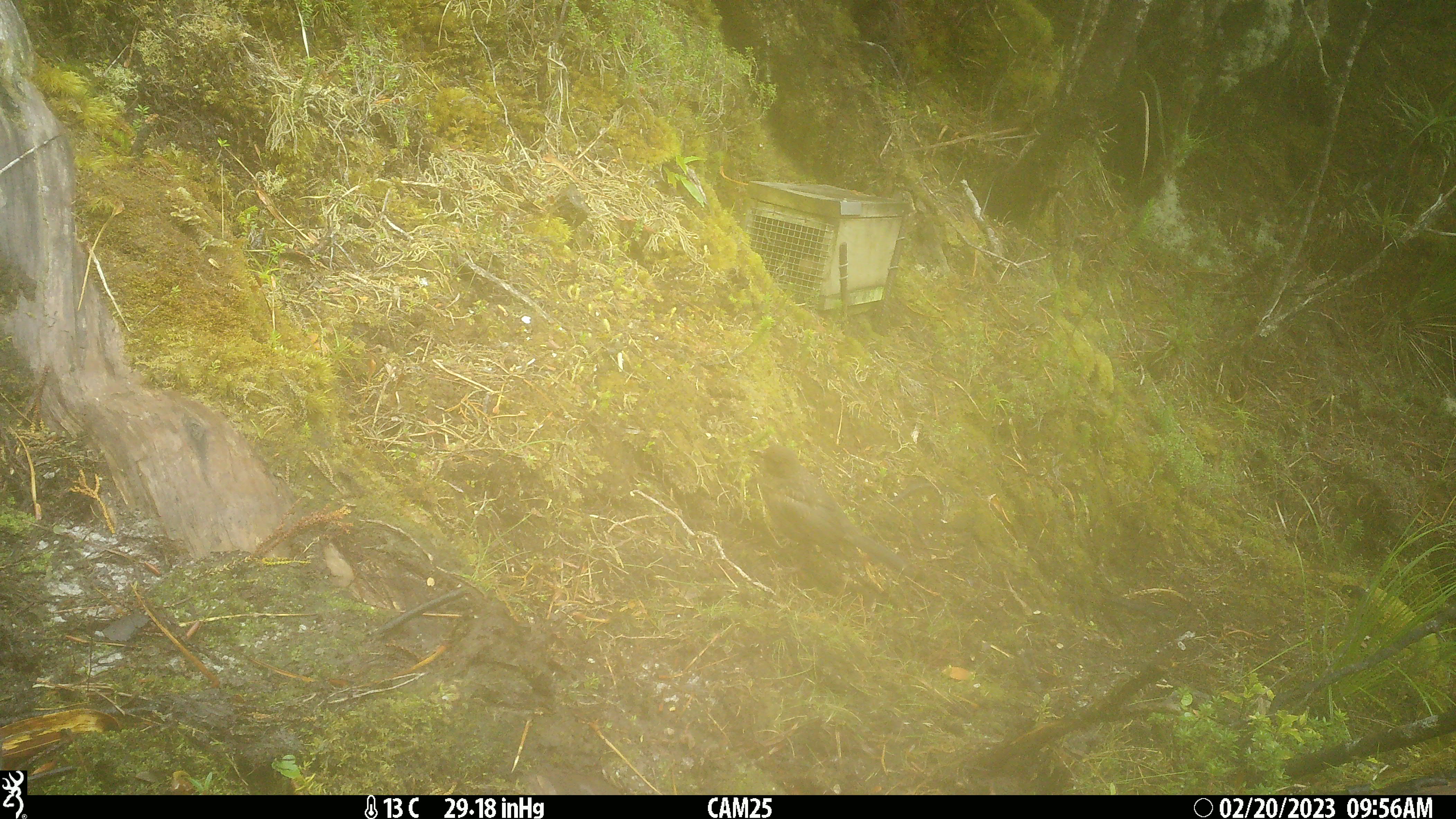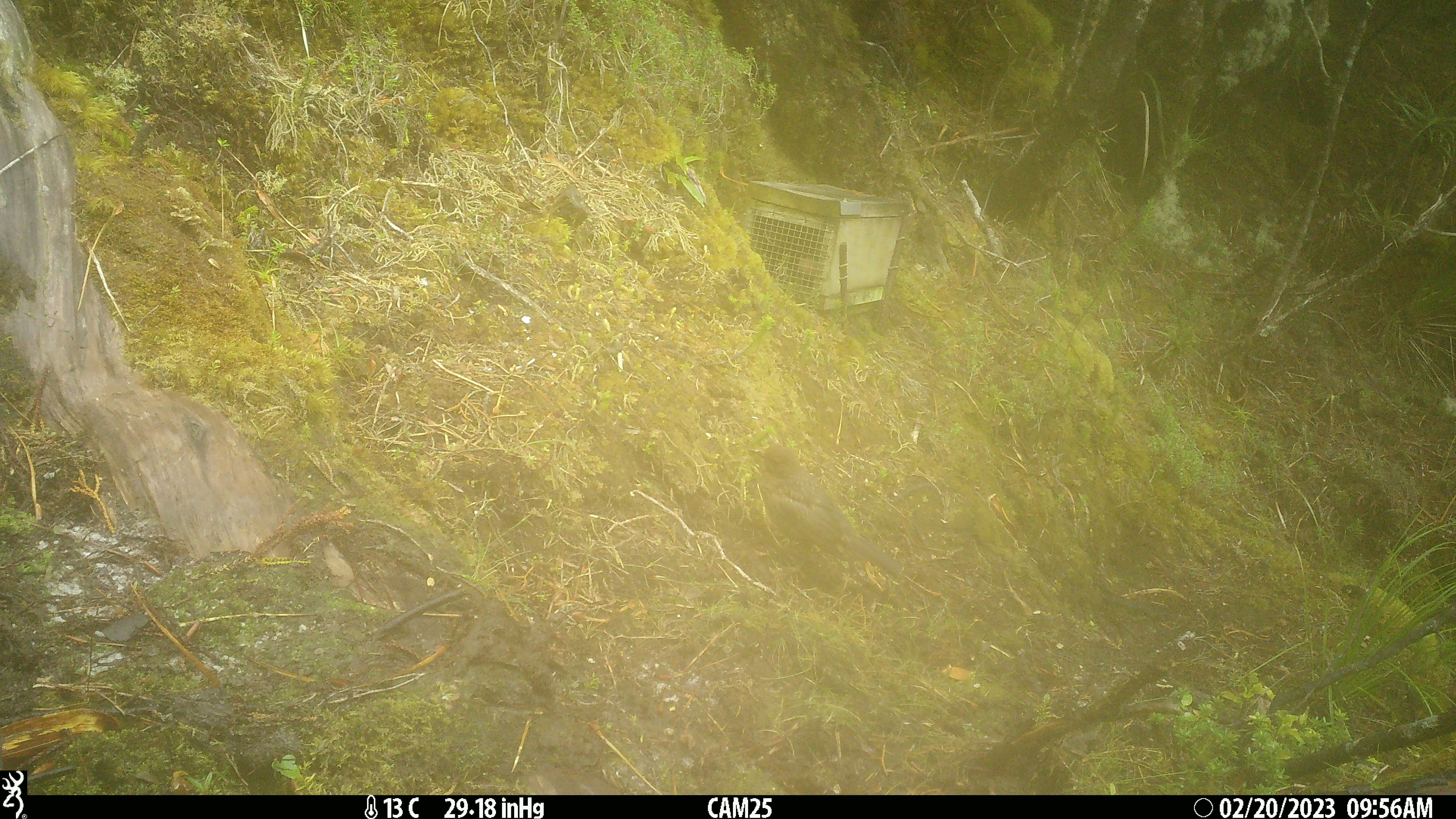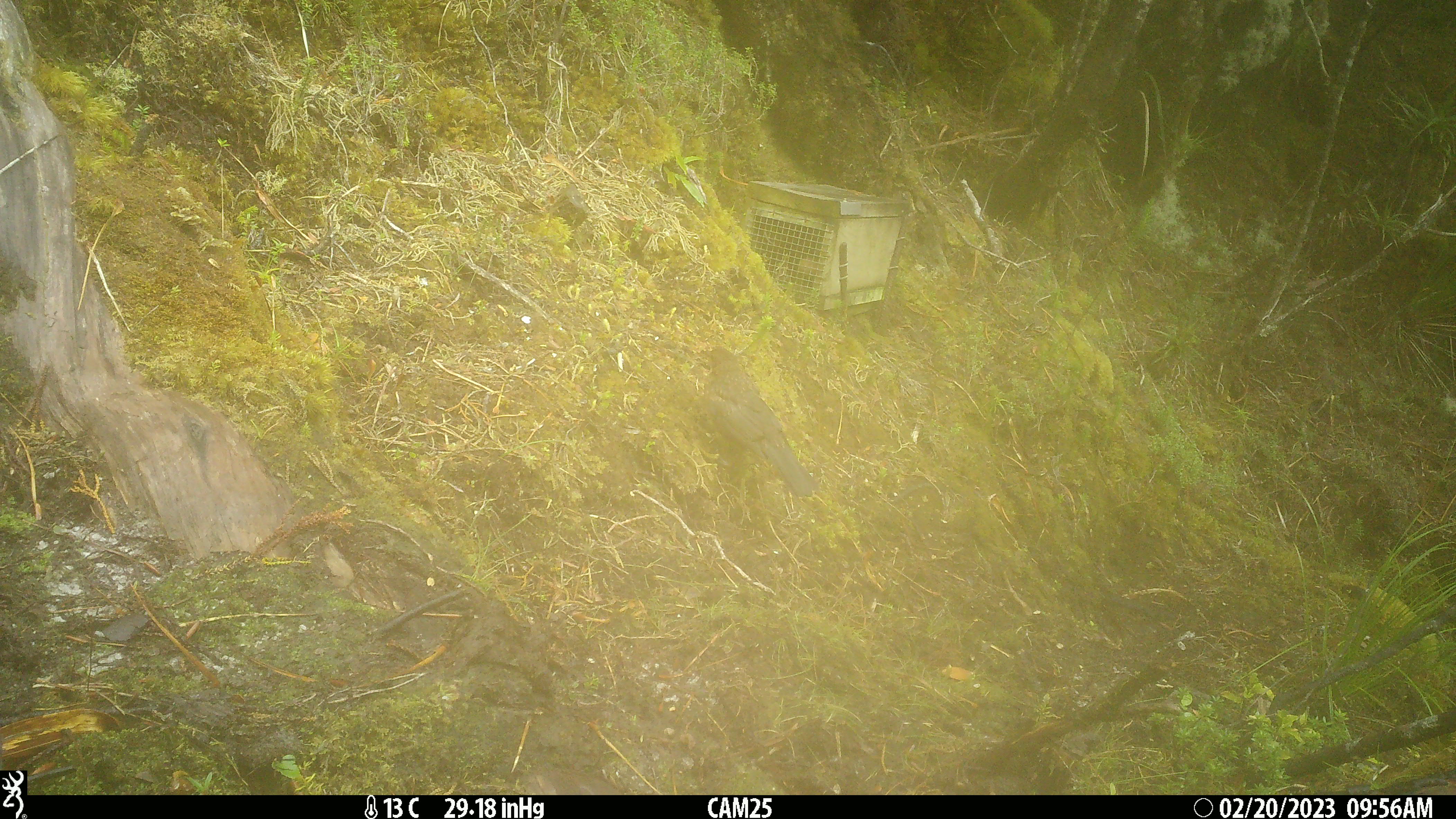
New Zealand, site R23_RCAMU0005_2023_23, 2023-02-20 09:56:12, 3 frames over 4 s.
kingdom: Animalia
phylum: Chordata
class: Aves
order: Passeriformes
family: Turdidae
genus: Turdus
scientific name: Turdus merula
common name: eurasian blackbird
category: blackbird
Blackbird (eurasian blackbird) (Turdus merula).